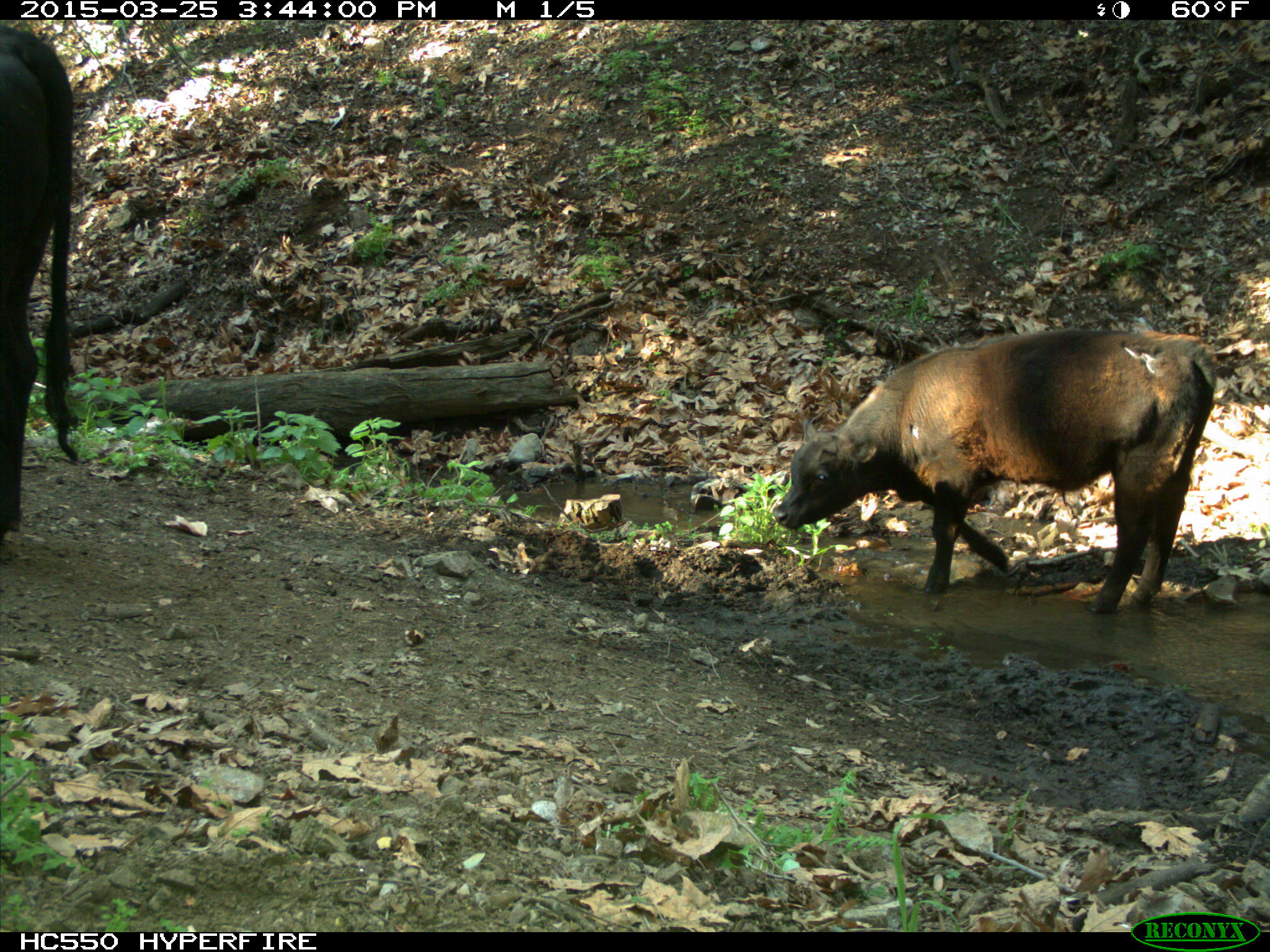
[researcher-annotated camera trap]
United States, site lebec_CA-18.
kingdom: Animalia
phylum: Chordata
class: Mammalia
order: Artiodactyla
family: Bovidae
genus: Bos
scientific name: Bos taurus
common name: domestic cow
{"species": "Bos taurus (domestic cow)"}